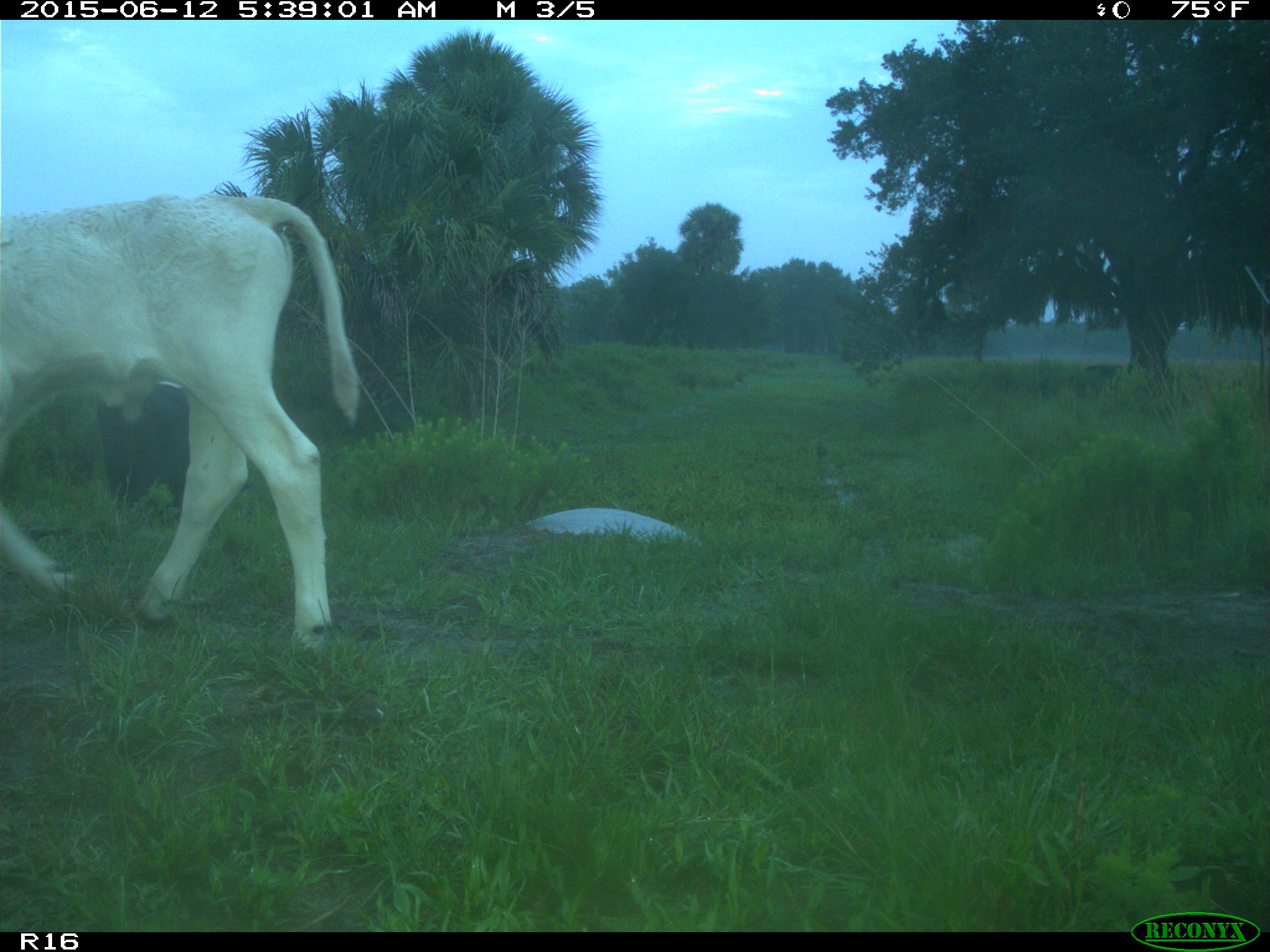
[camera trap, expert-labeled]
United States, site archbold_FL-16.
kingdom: Animalia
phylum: Chordata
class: Mammalia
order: Artiodactyla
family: Bovidae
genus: Bos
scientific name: Bos taurus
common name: domestic cow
Bos taurus (domestic cow).